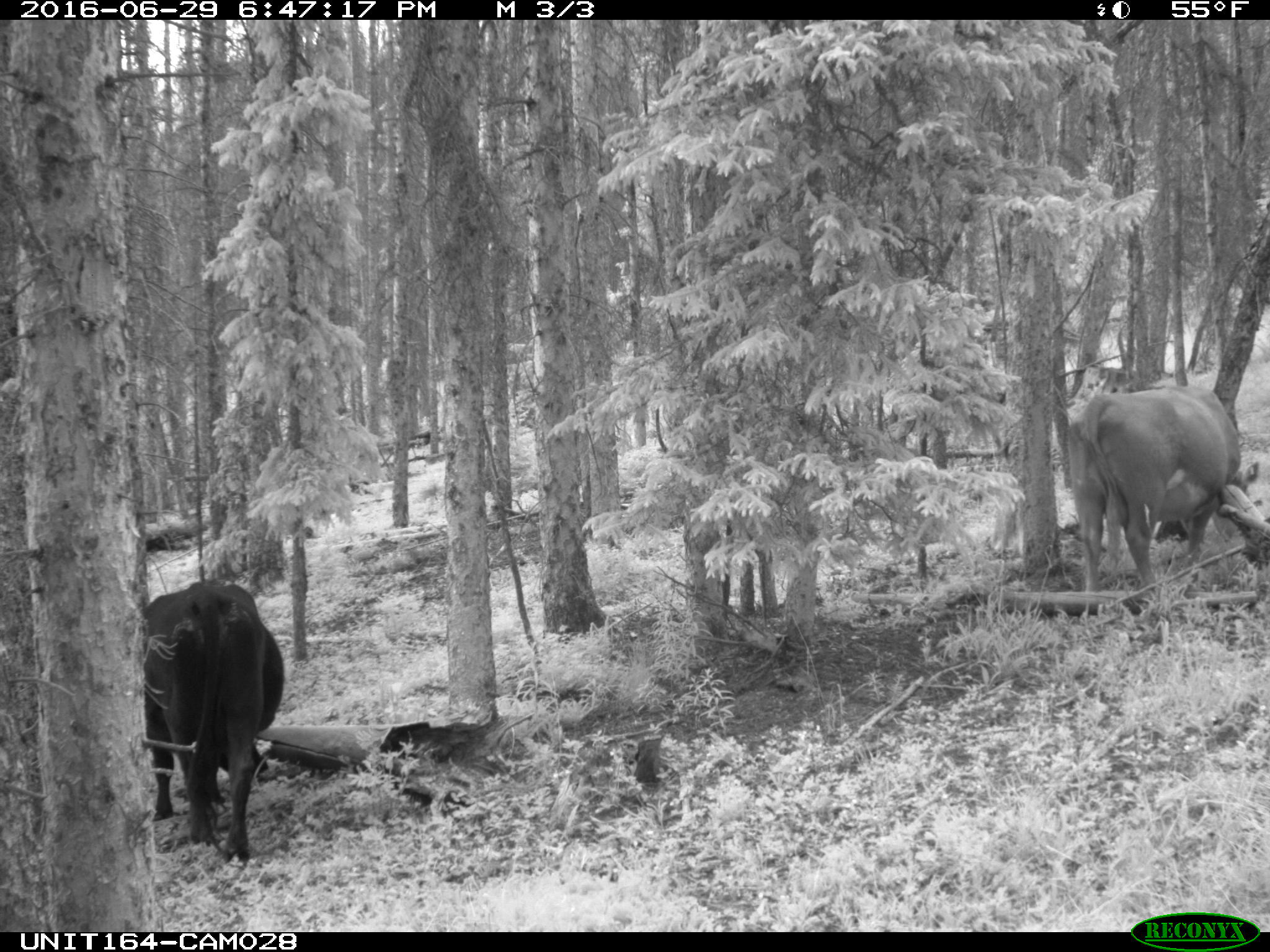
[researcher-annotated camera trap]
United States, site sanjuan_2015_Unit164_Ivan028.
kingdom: Animalia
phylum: Chordata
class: Mammalia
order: Artiodactyla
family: Bovidae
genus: Bos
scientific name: Bos taurus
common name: domestic cow